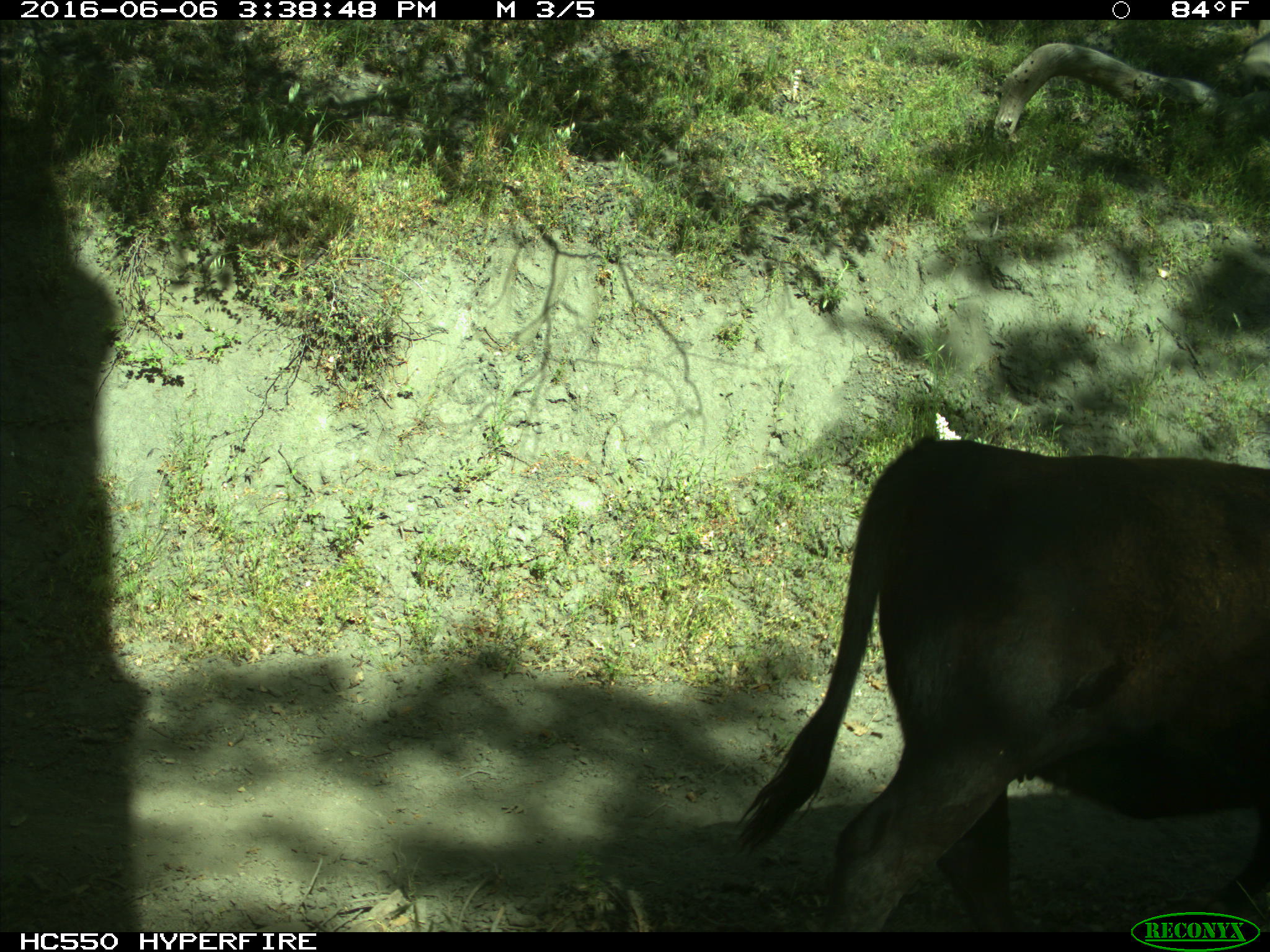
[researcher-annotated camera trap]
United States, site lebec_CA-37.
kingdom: Animalia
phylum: Chordata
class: Mammalia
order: Artiodactyla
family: Bovidae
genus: Bos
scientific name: Bos taurus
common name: domestic cow